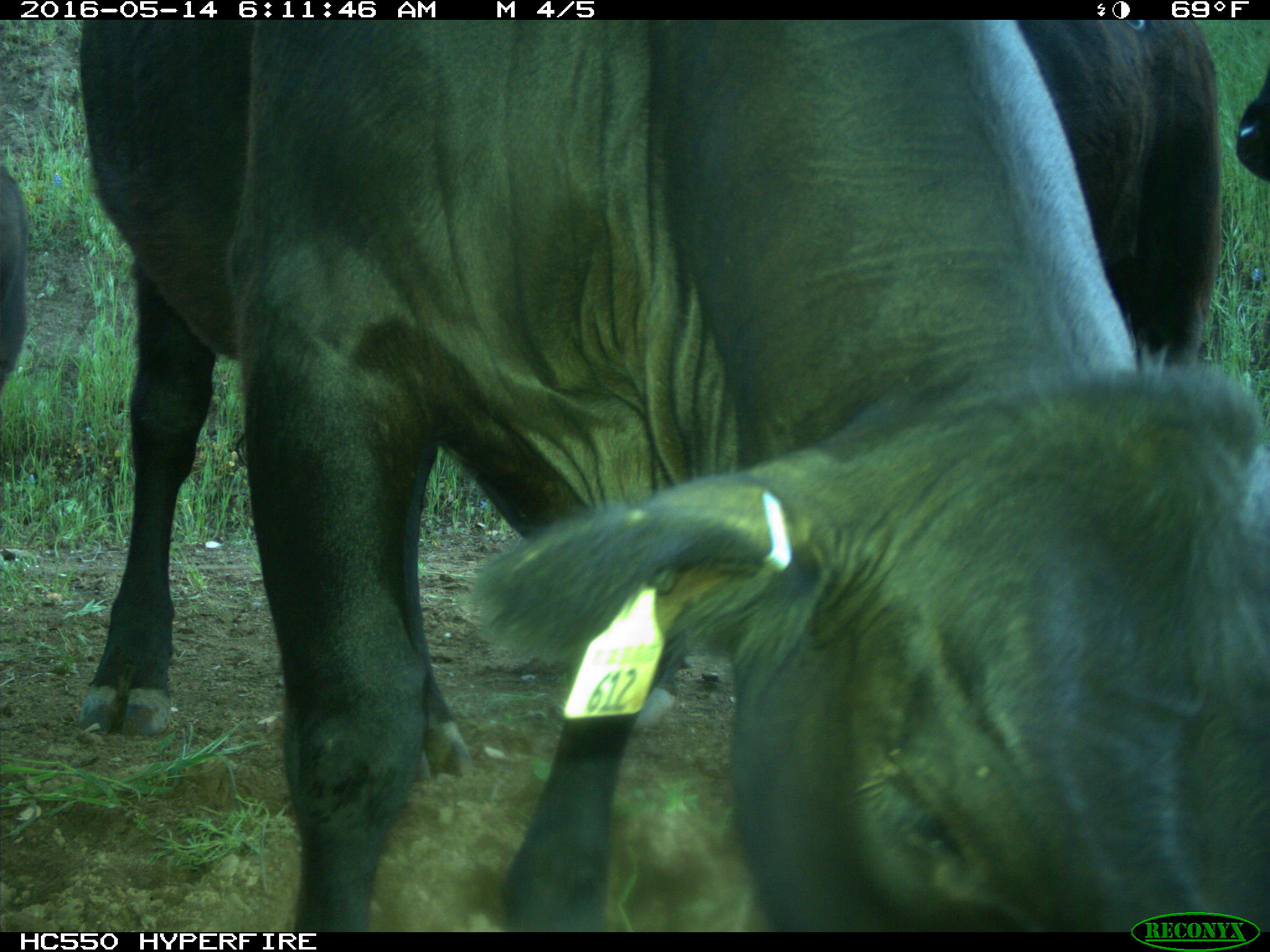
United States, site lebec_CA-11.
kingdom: Animalia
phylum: Chordata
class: Mammalia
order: Artiodactyla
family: Bovidae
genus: Bos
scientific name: Bos taurus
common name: domestic cow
Bos taurus (domestic cow).